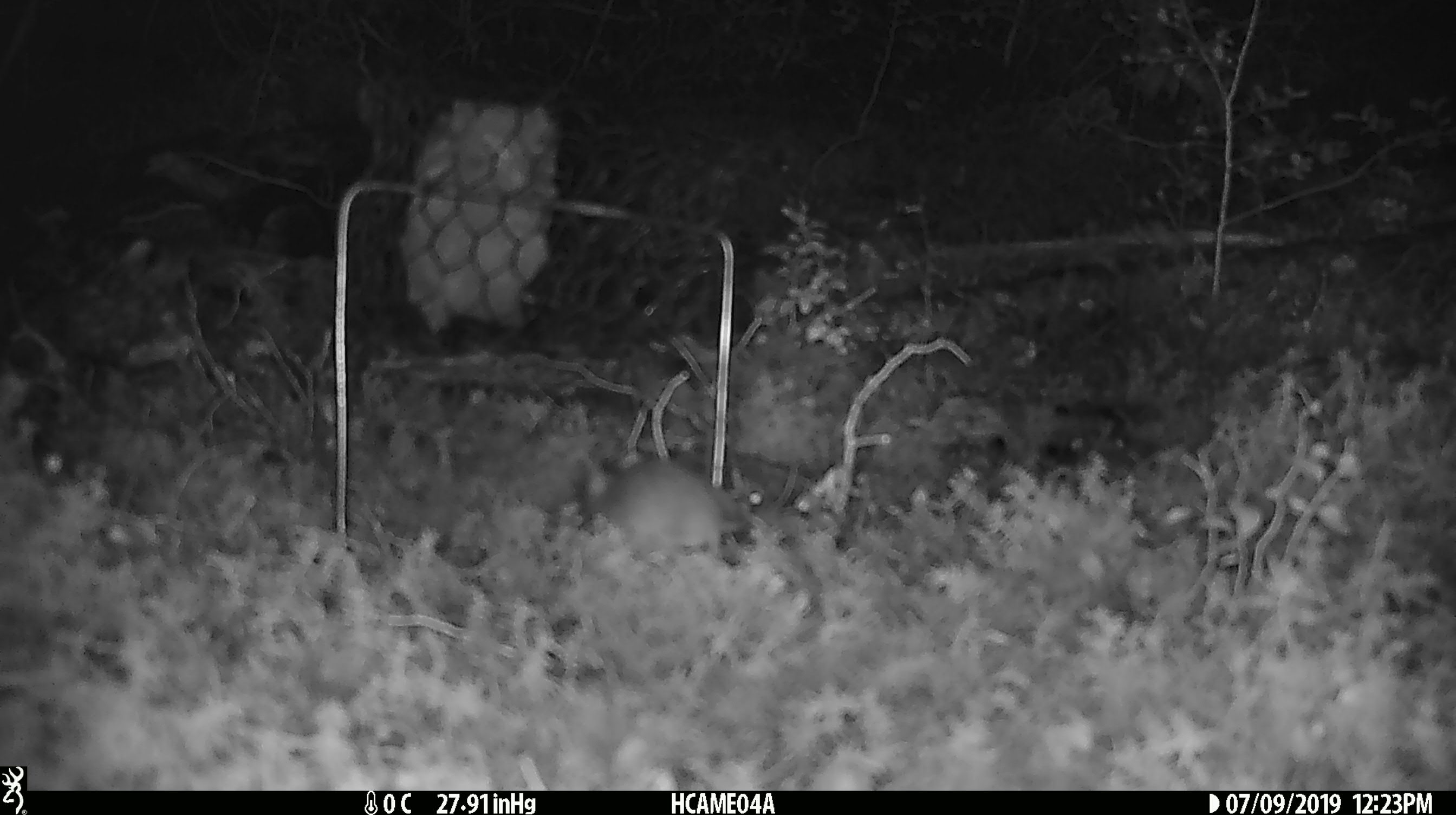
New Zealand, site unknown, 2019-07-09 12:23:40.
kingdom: Animalia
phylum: Chordata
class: Mammalia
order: Rodentia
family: Muridae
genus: Mus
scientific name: Mus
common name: mouse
Mouse (Mus).